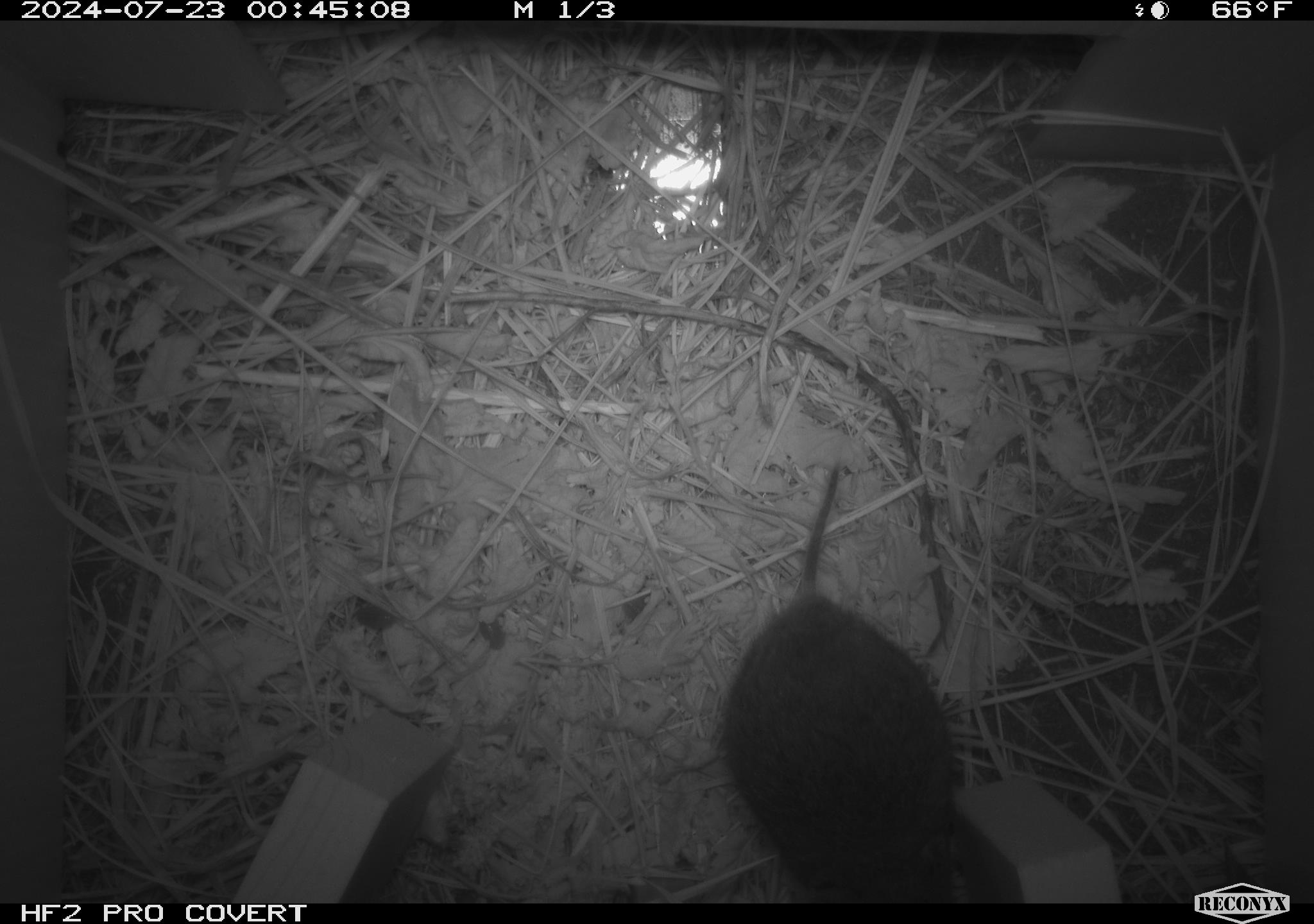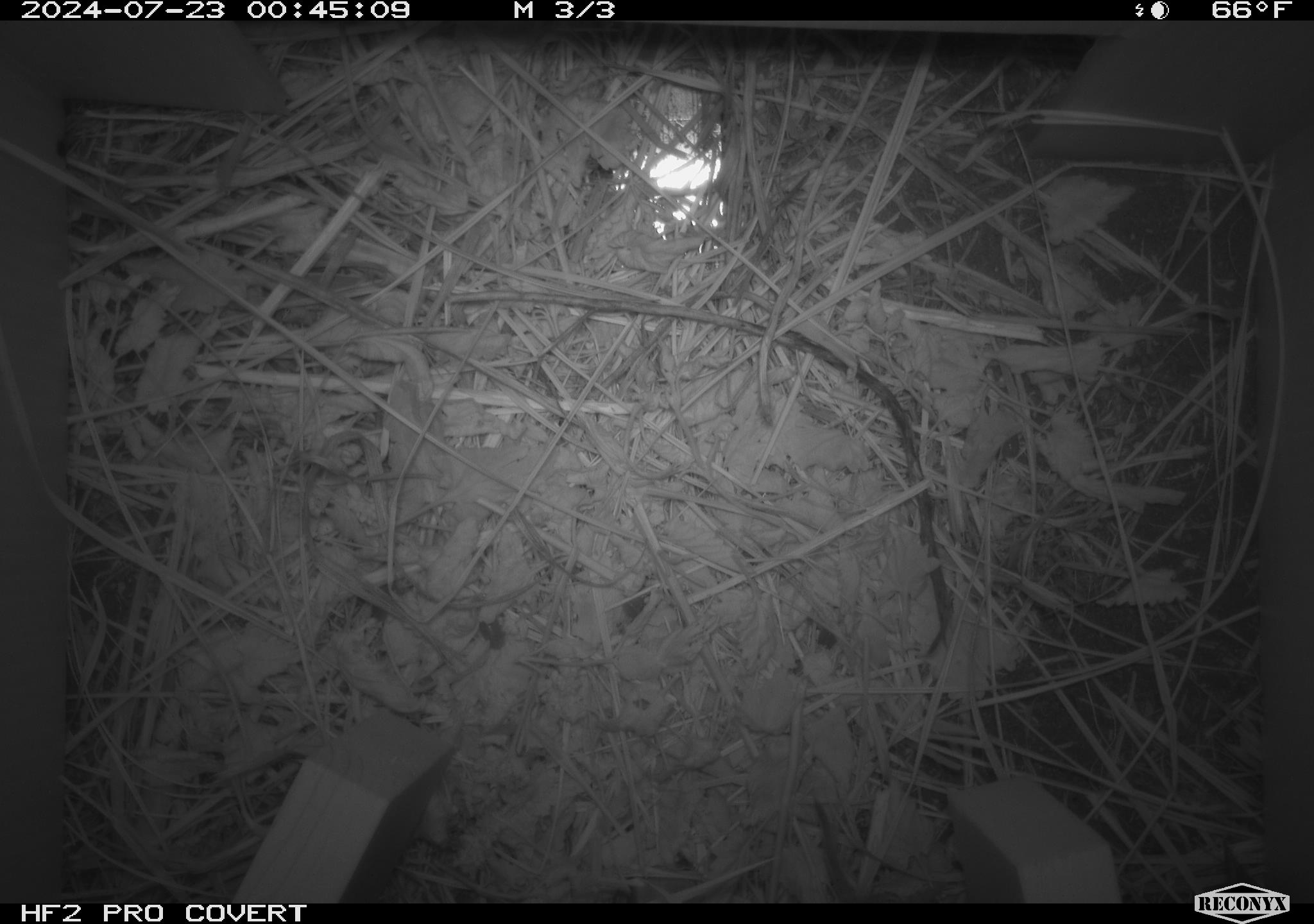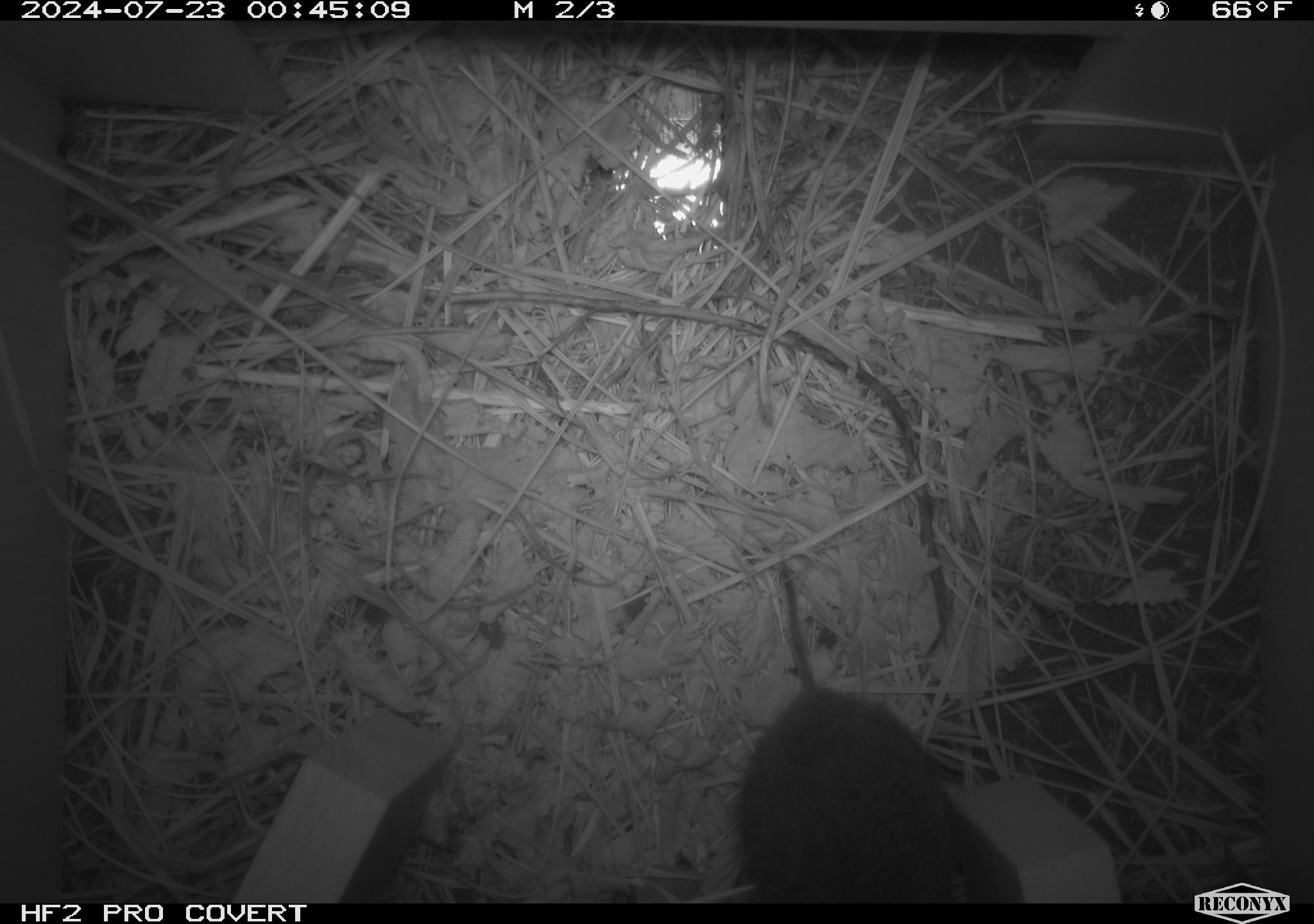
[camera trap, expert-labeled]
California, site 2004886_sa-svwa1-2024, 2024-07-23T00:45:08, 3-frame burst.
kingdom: Animalia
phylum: Chordata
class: Mammalia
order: Rodentia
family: Cricetidae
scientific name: Arvicolinae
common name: voles, lemmings, and muskrats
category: arvicolinae subfamily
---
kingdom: Animalia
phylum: Arthropoda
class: Malacostraca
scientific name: Malacostraca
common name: amphipods, crabs, isopods, krill, lobsters and shrimps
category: malacostracan